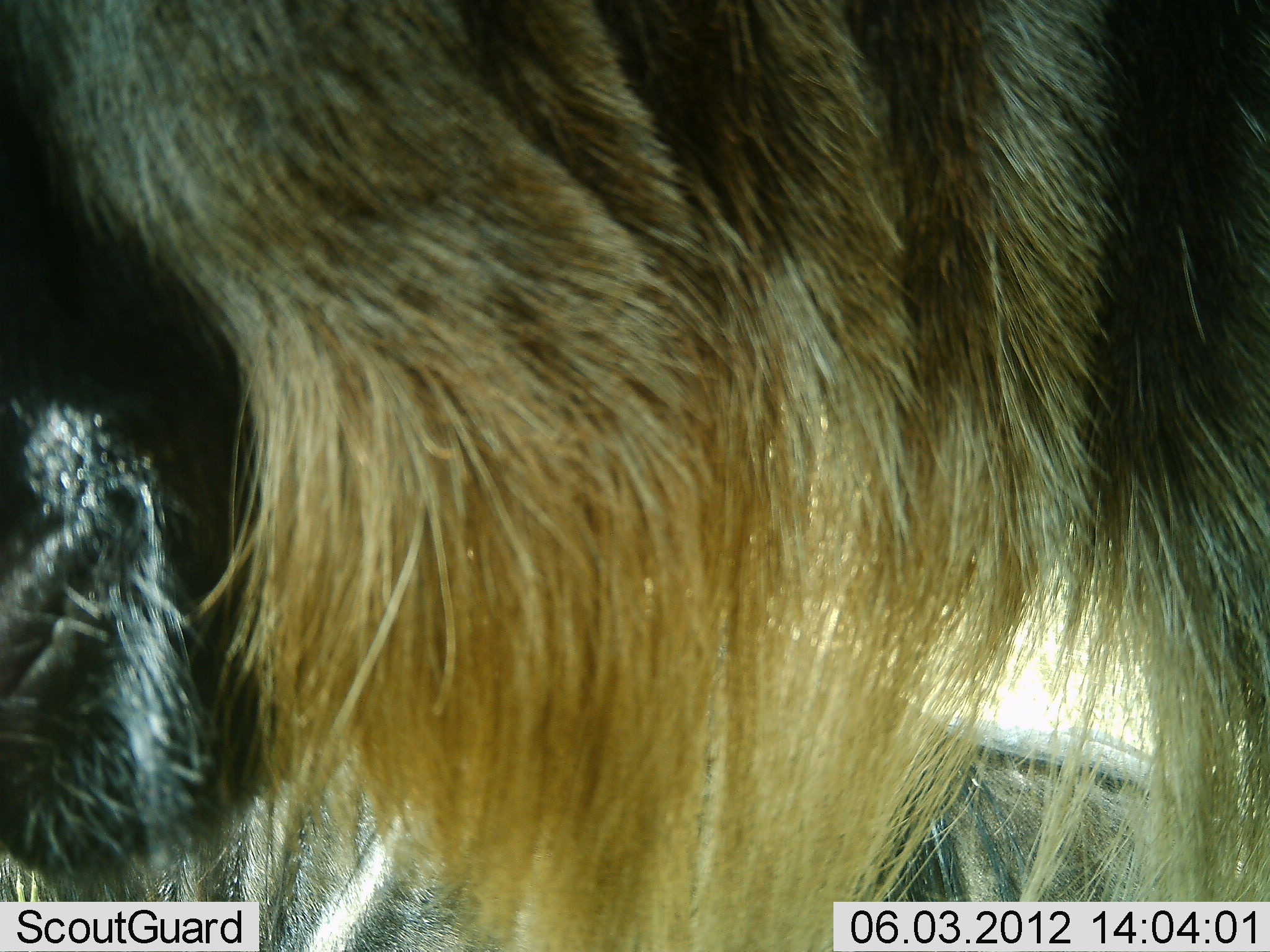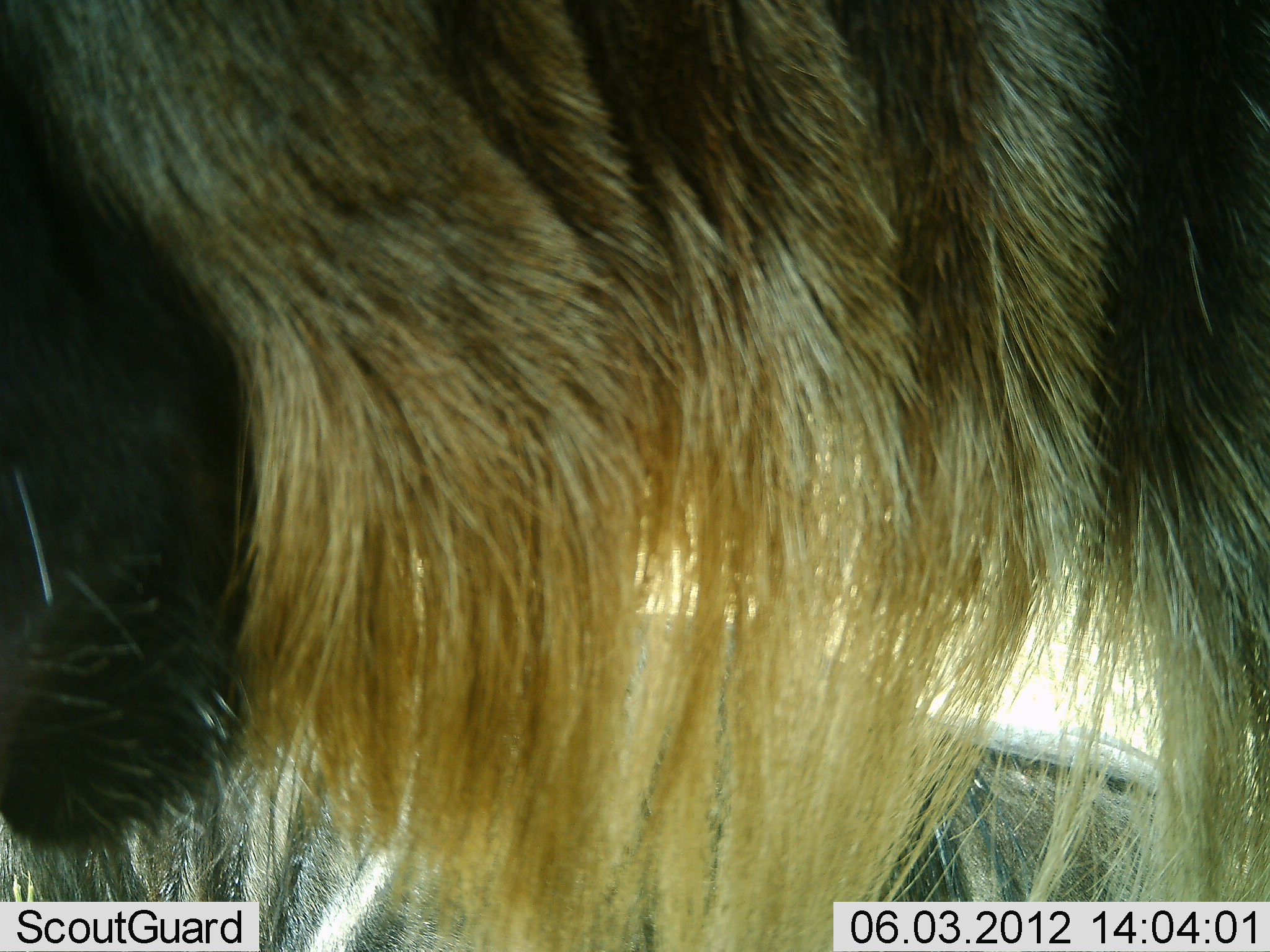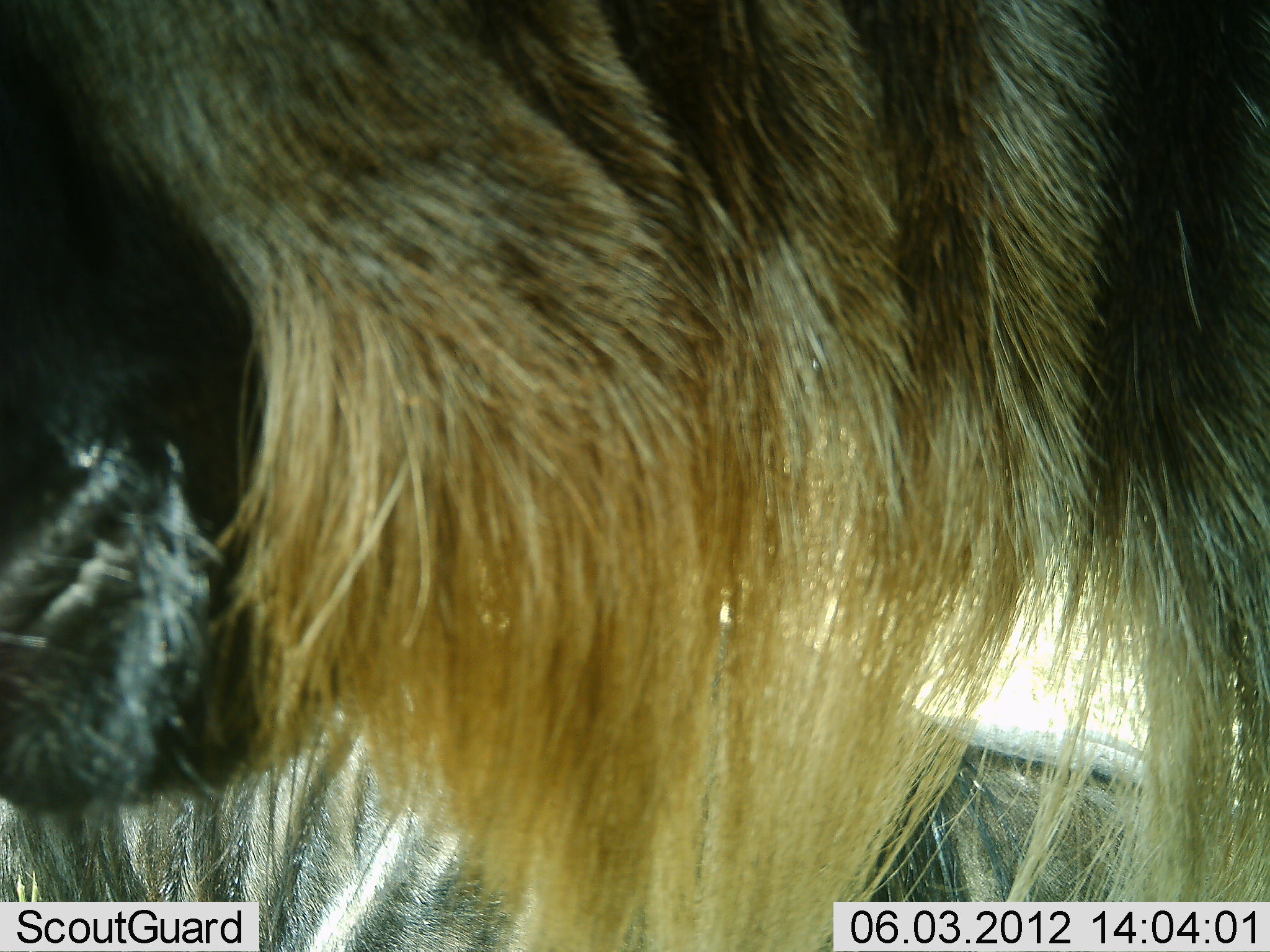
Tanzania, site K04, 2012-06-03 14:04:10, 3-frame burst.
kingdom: Animalia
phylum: Chordata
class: Mammalia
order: Artiodactyla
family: Bovidae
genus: Connochaetes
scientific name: Connochaetes taurinus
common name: blue wildebeest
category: wildebeest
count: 2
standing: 100%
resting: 50%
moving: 0%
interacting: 0%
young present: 0%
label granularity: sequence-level